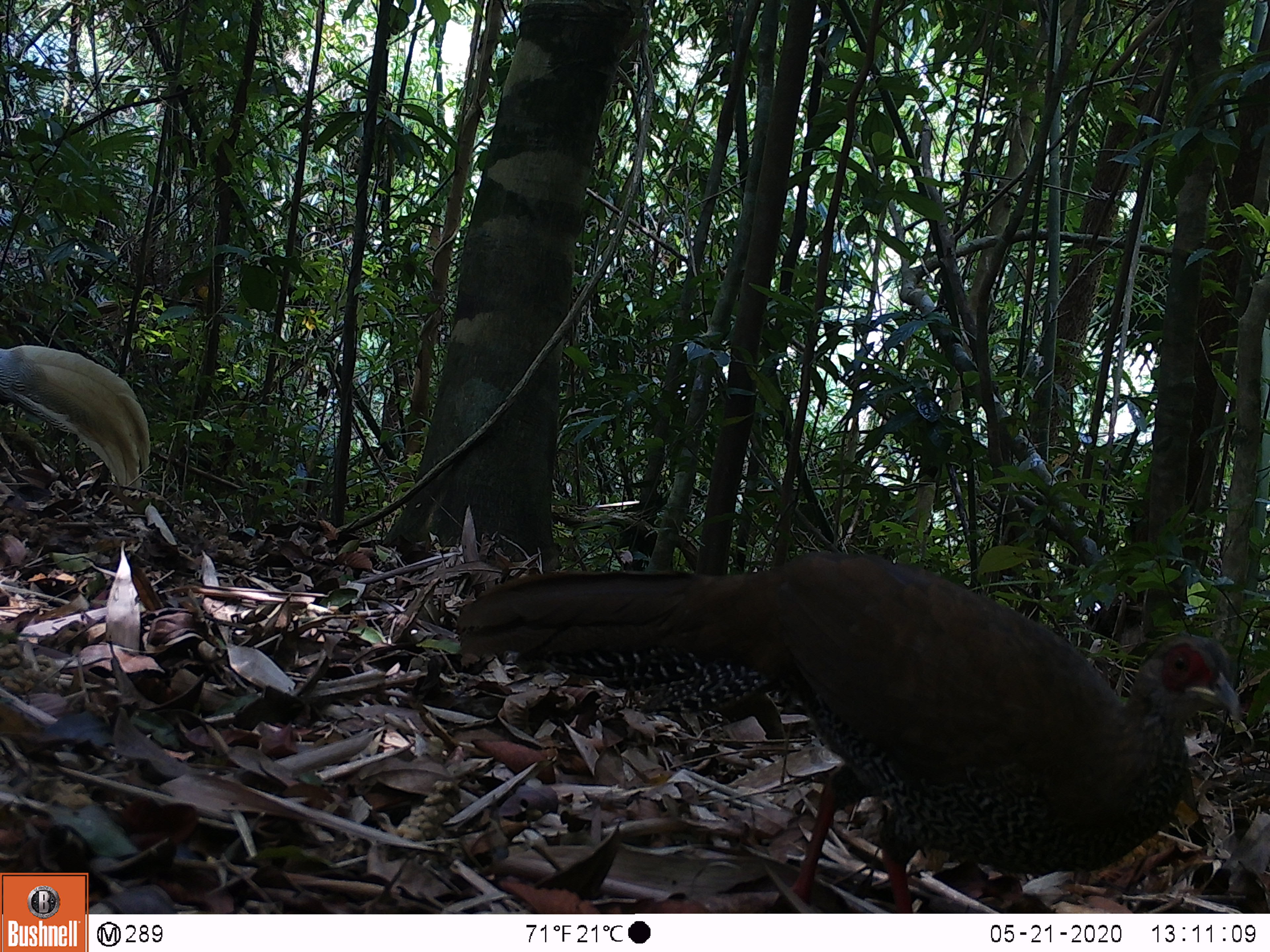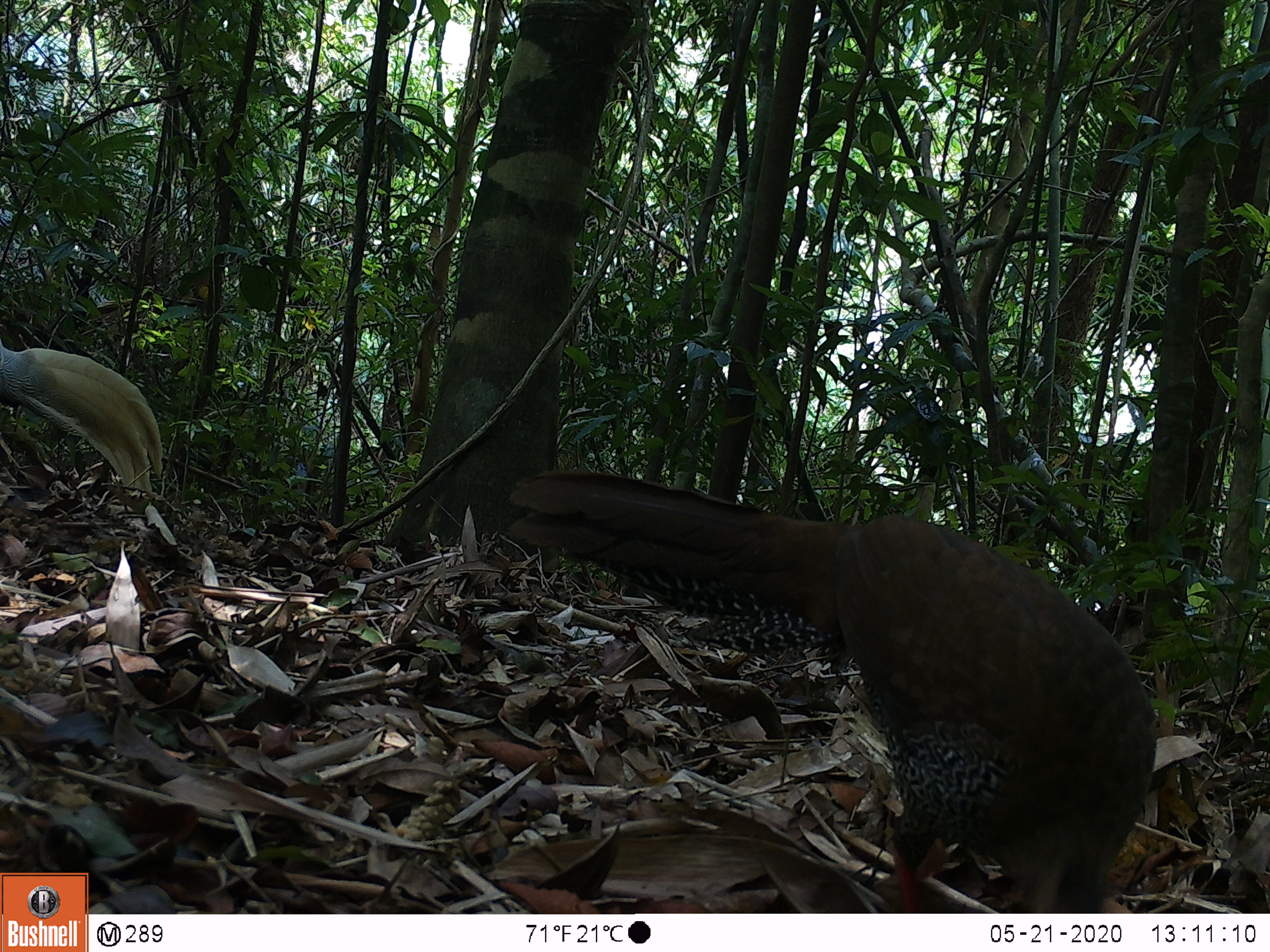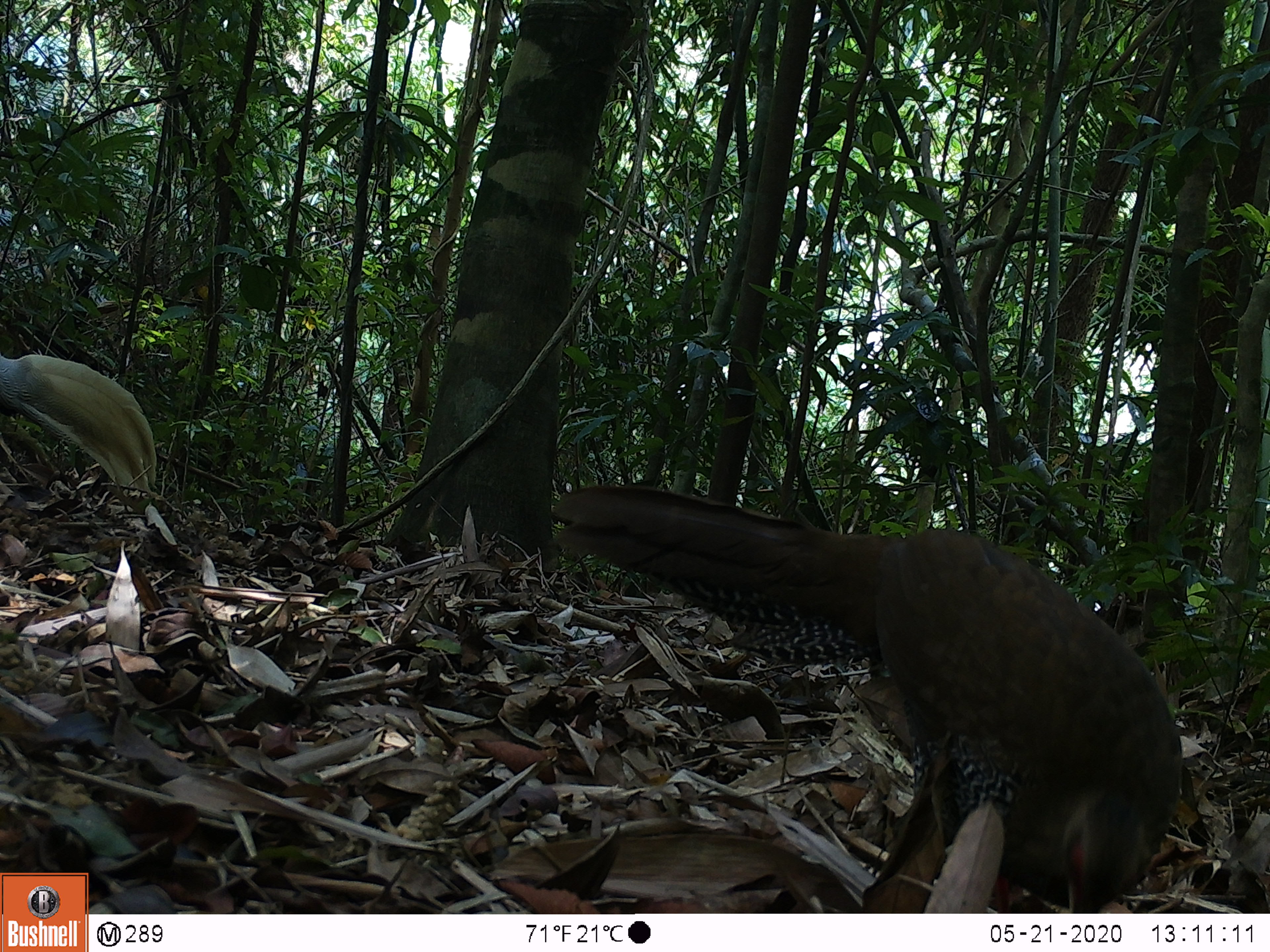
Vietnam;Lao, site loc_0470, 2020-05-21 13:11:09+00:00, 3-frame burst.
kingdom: Animalia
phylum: Chordata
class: Aves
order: Galliformes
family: Phasianidae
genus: Lophura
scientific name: Lophura nycthemera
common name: silver pheasant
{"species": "silver pheasant (Lophura nycthemera)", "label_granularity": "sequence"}